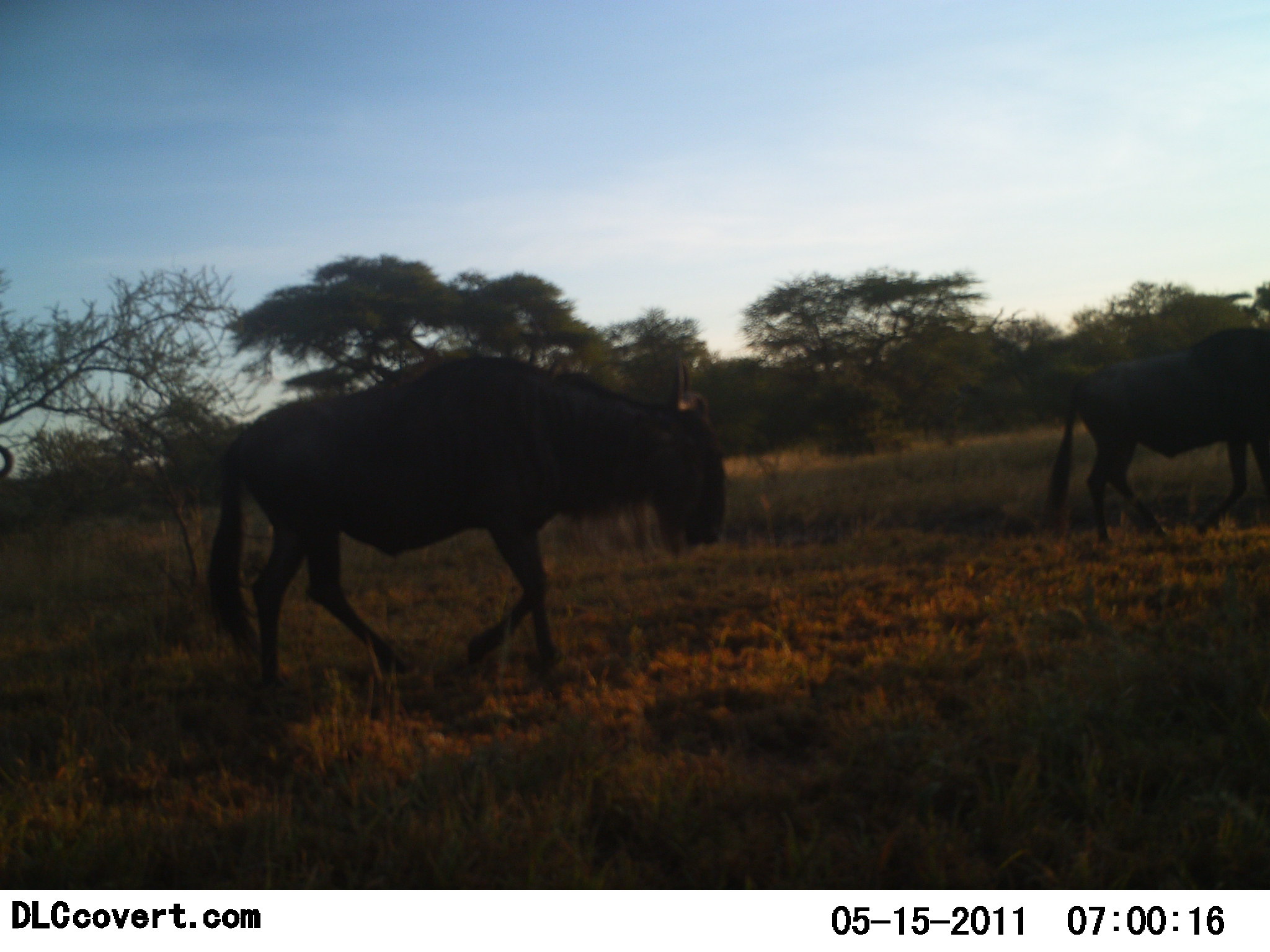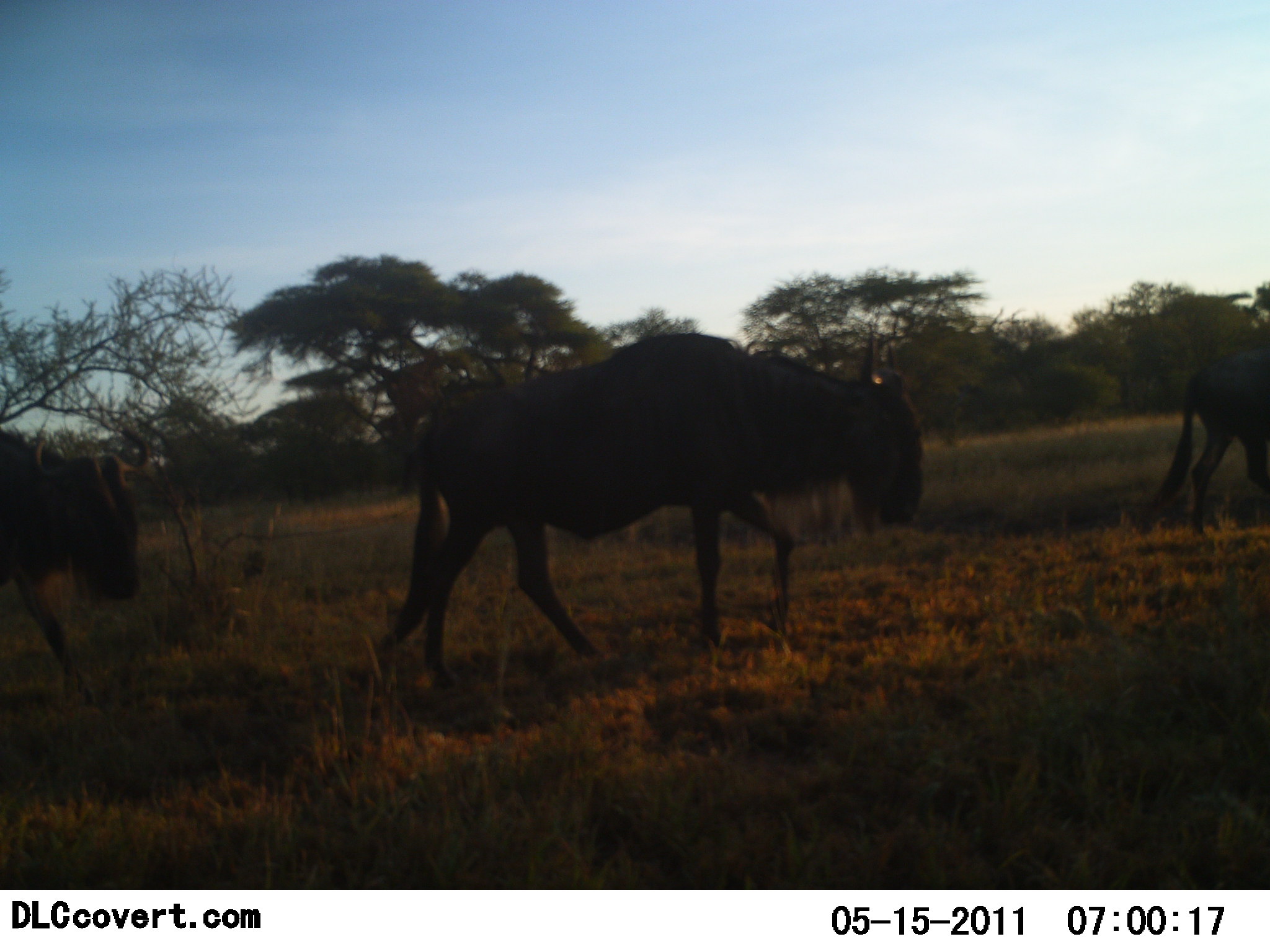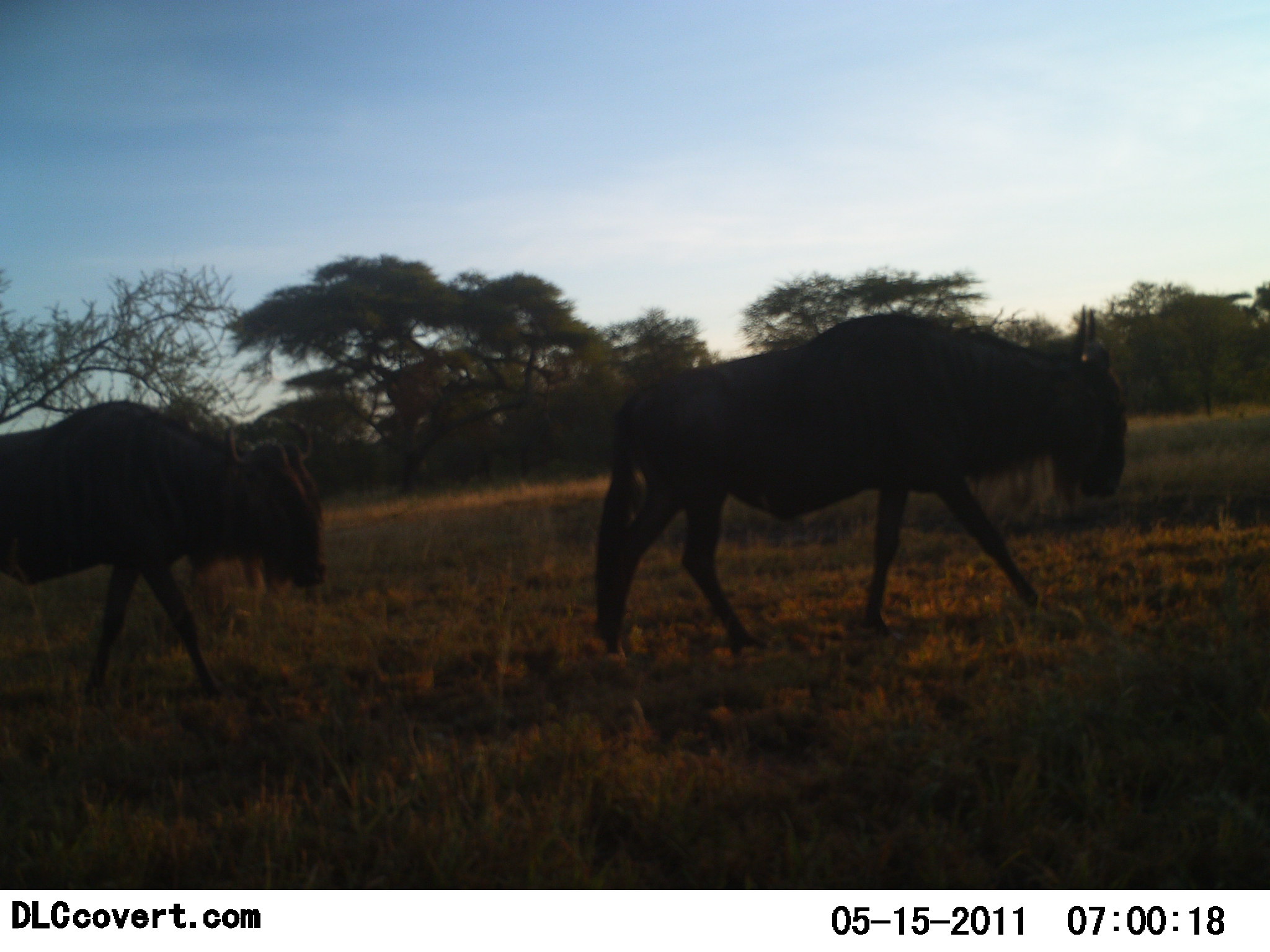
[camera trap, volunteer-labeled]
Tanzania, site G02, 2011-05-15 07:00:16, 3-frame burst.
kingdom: Animalia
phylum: Chordata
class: Mammalia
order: Artiodactyla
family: Bovidae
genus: Connochaetes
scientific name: Connochaetes taurinus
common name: blue wildebeest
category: wildebeest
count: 3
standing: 0%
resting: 0%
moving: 100%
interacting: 0%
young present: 0%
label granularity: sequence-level